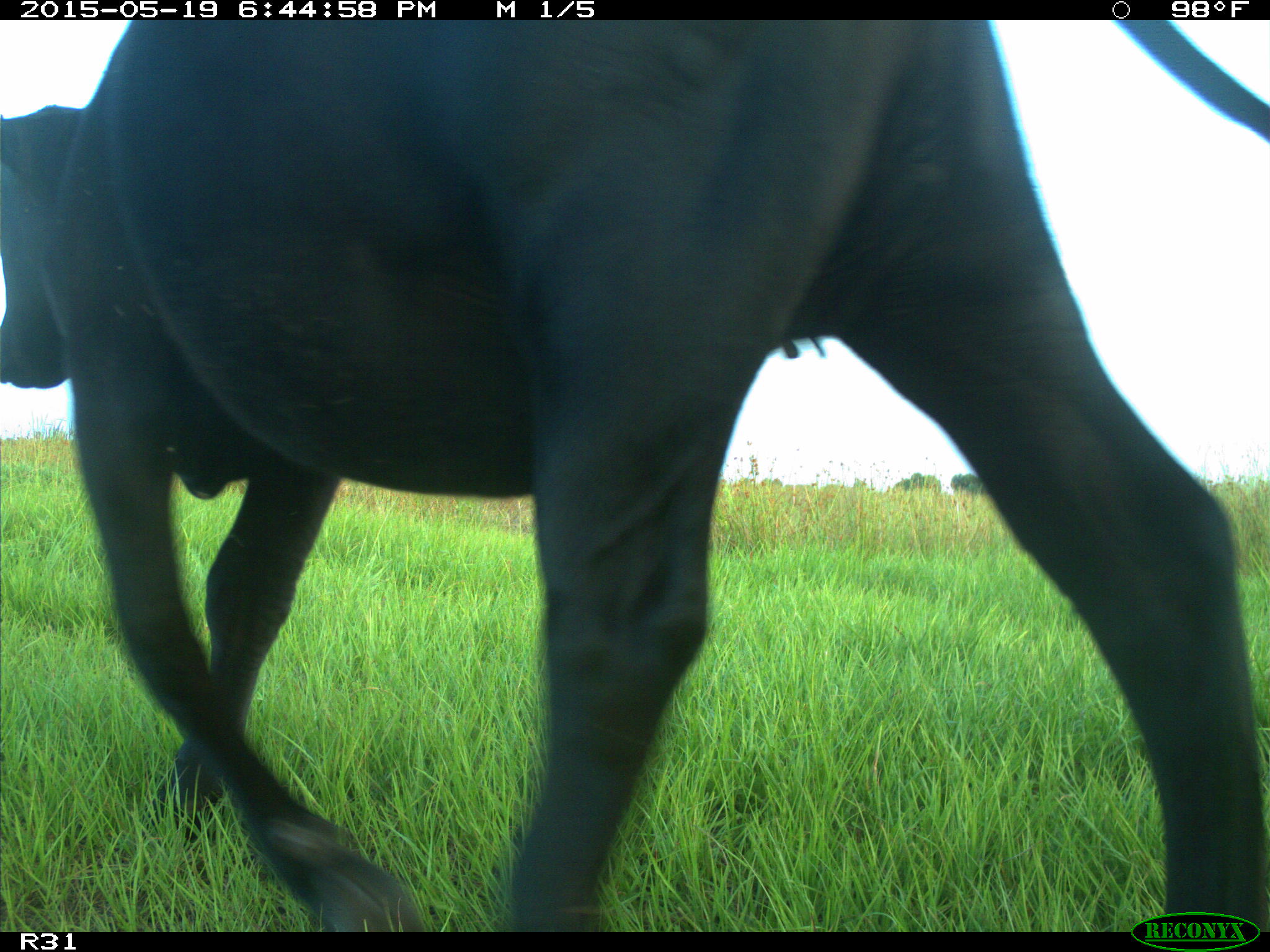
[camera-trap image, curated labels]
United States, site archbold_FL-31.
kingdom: Animalia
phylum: Chordata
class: Mammalia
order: Artiodactyla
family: Bovidae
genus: Bos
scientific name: Bos taurus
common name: domestic cow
Bos taurus (domestic cow).